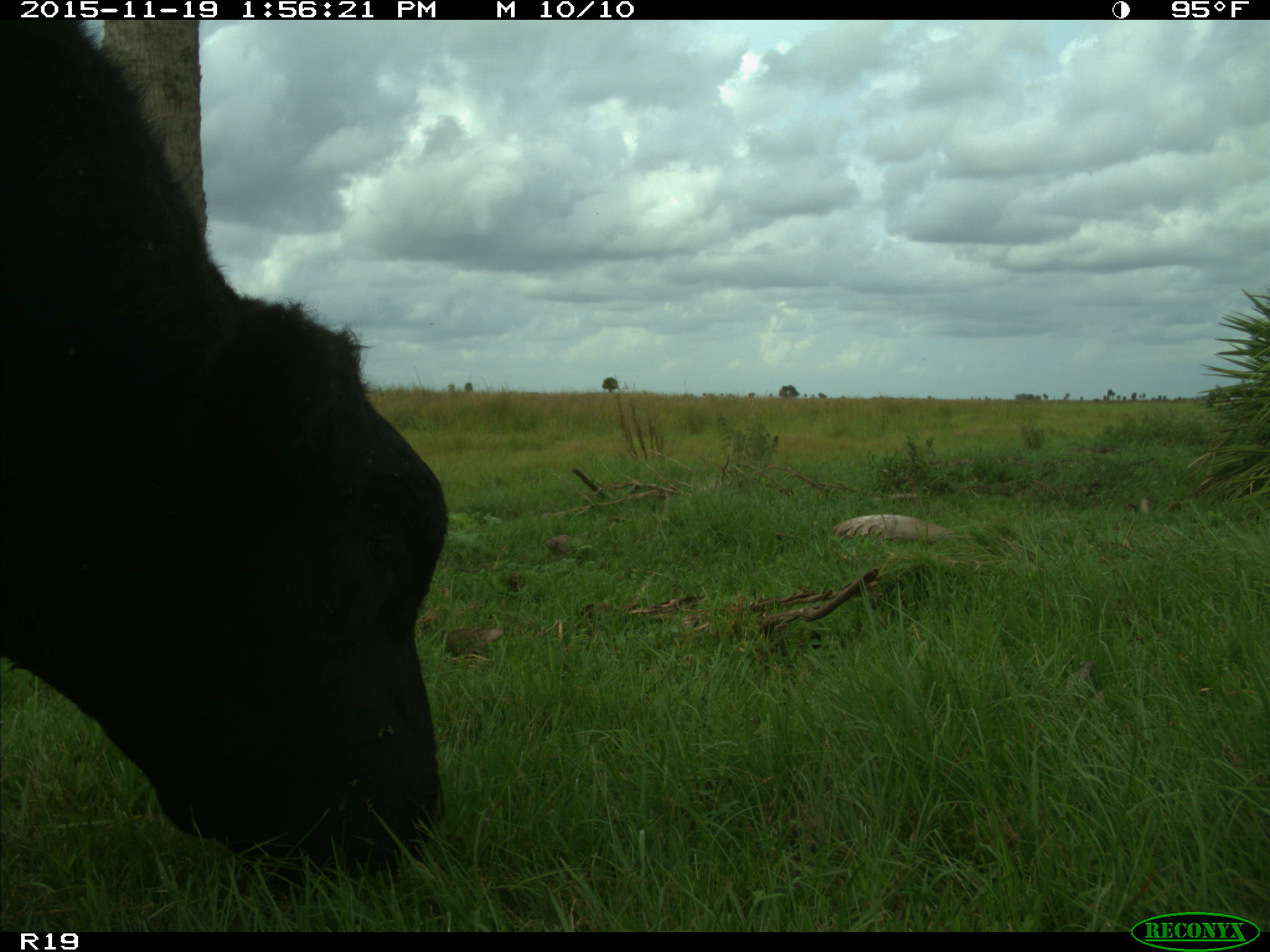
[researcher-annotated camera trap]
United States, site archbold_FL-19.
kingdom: Animalia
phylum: Chordata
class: Mammalia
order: Artiodactyla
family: Bovidae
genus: Bos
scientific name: Bos taurus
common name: domestic cow